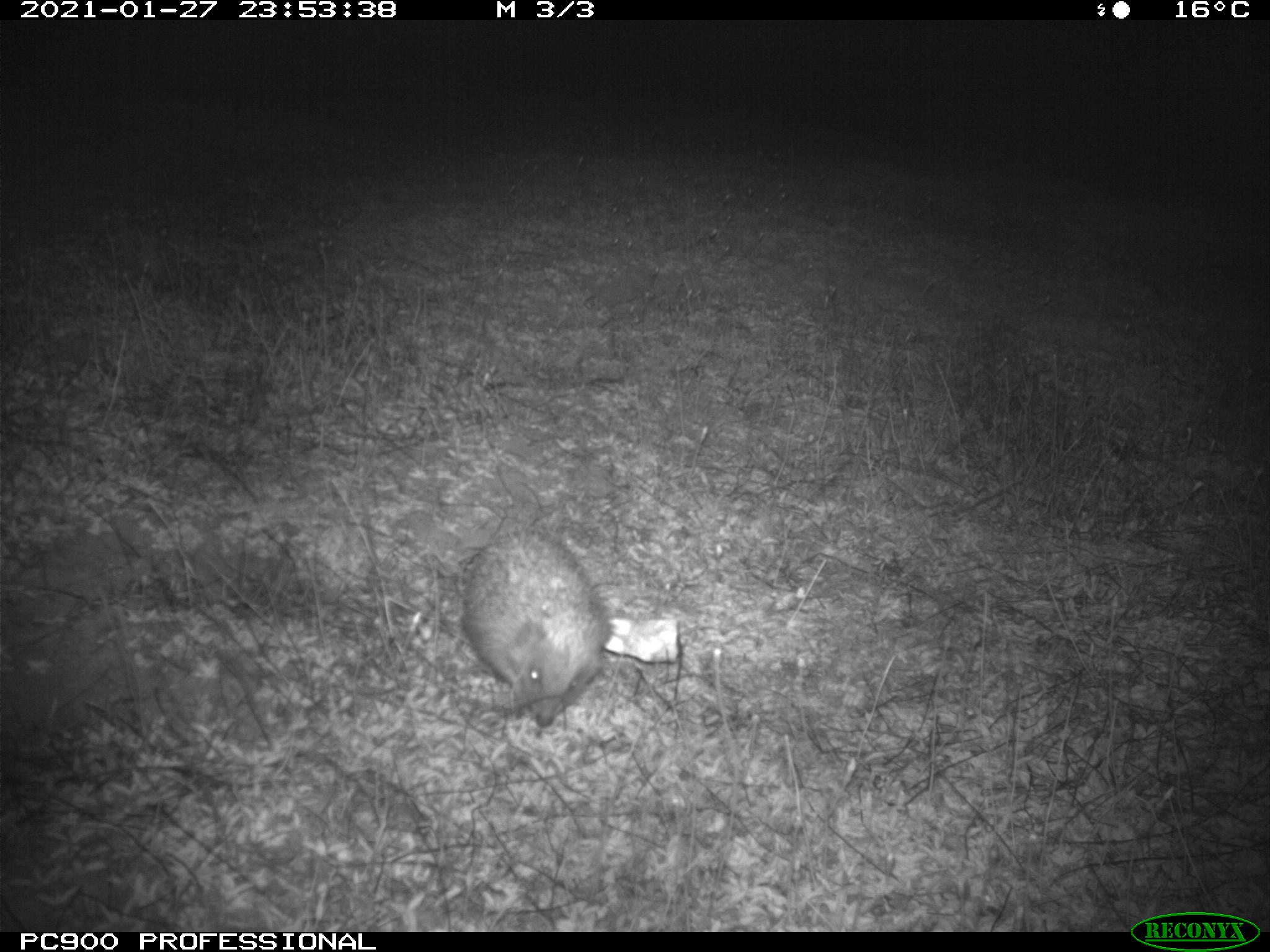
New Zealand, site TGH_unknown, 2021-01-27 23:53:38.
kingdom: Animalia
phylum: Chordata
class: Mammalia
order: Eulipotyphla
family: Erinaceidae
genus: Erinaceus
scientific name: Erinaceus europaeus europaeus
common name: european hedgehog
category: hedgehog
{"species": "hedgehog (european hedgehog) (Erinaceus europaeus europaeus)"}